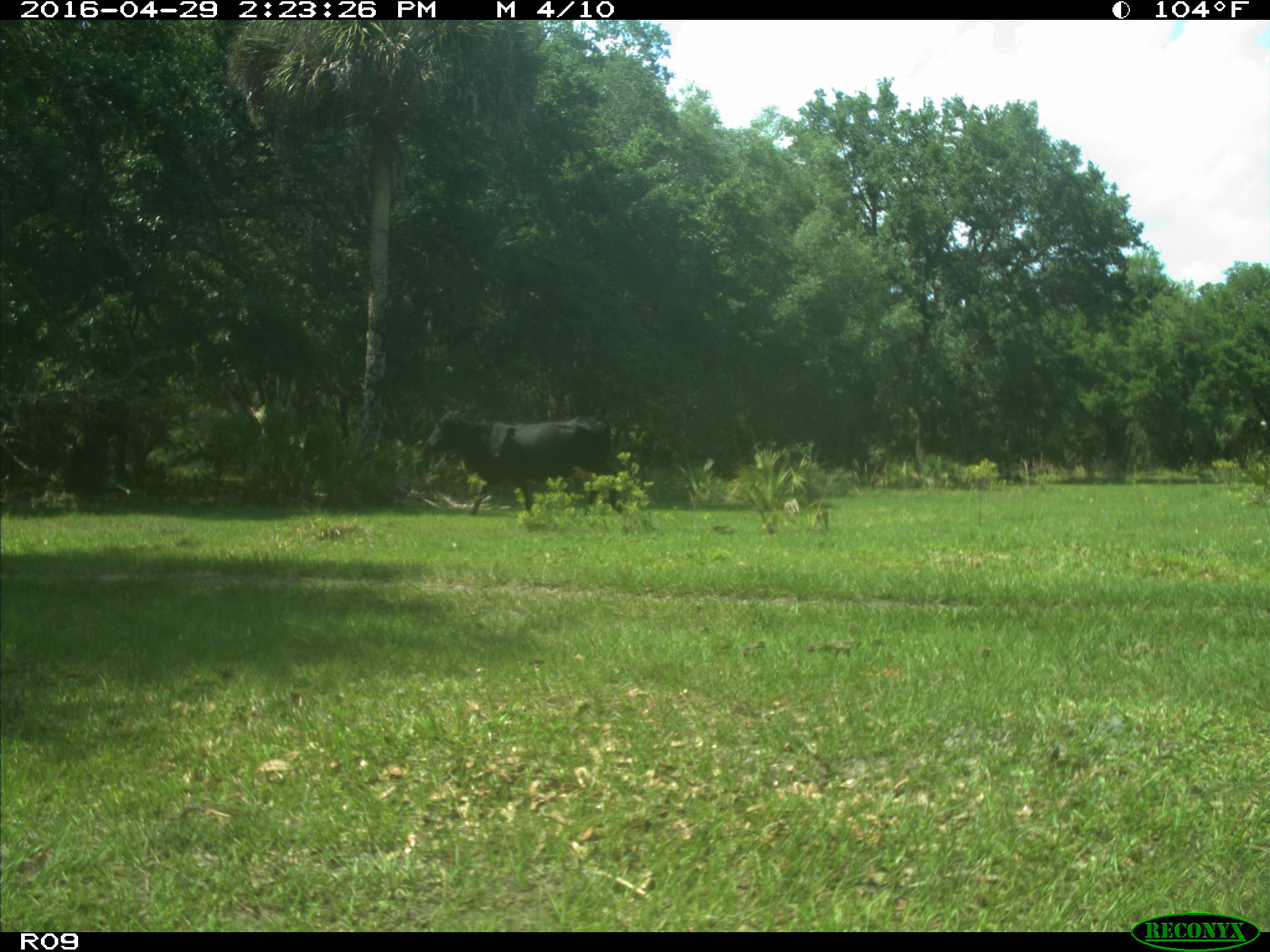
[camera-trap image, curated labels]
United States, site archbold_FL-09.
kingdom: Animalia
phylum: Chordata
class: Mammalia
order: Artiodactyla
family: Bovidae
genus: Bos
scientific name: Bos taurus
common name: domestic cow